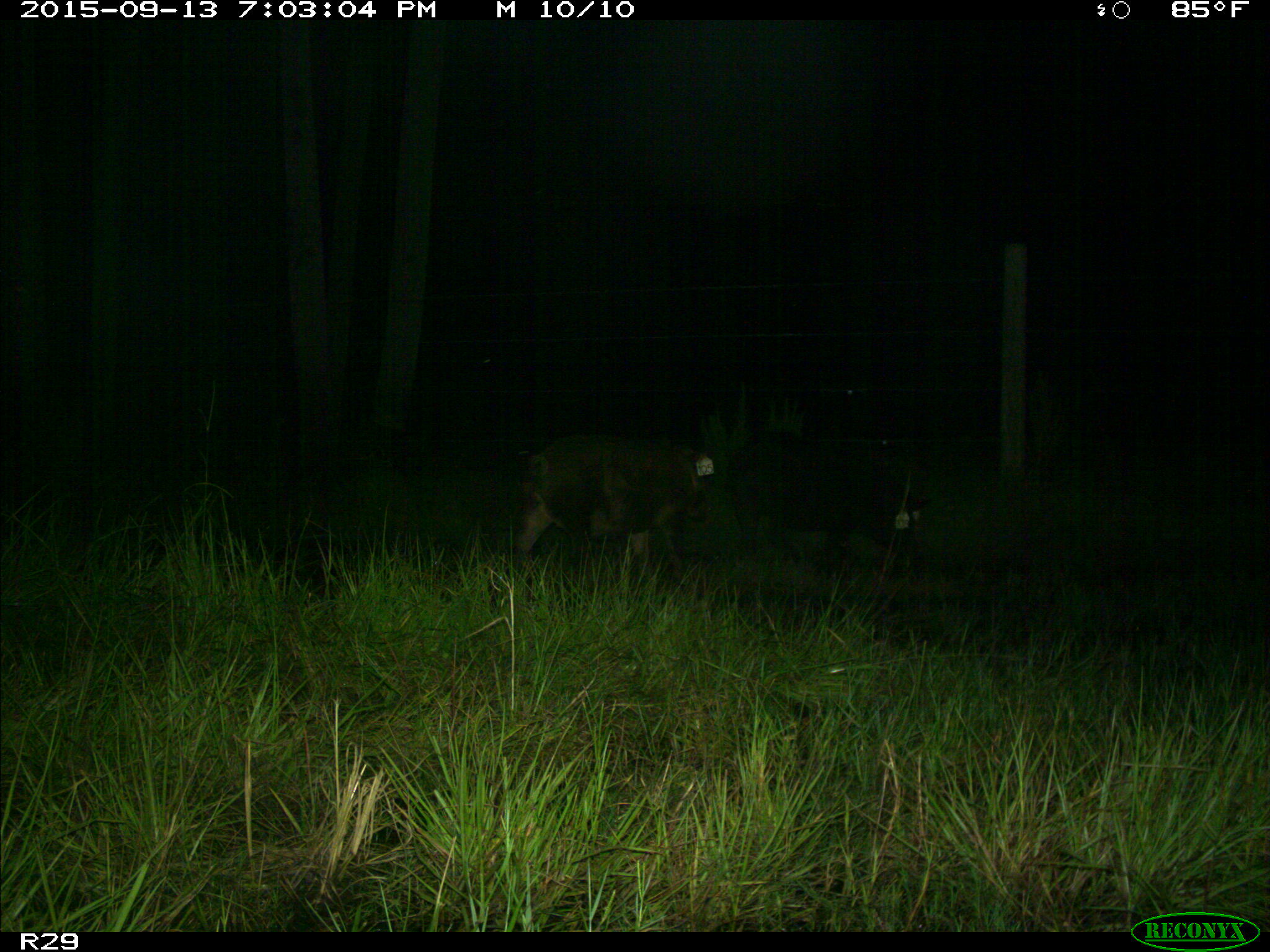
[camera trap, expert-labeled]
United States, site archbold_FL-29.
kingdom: Animalia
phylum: Chordata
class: Mammalia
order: Artiodactyla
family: Suidae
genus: Sus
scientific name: Sus scrofa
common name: wild boar